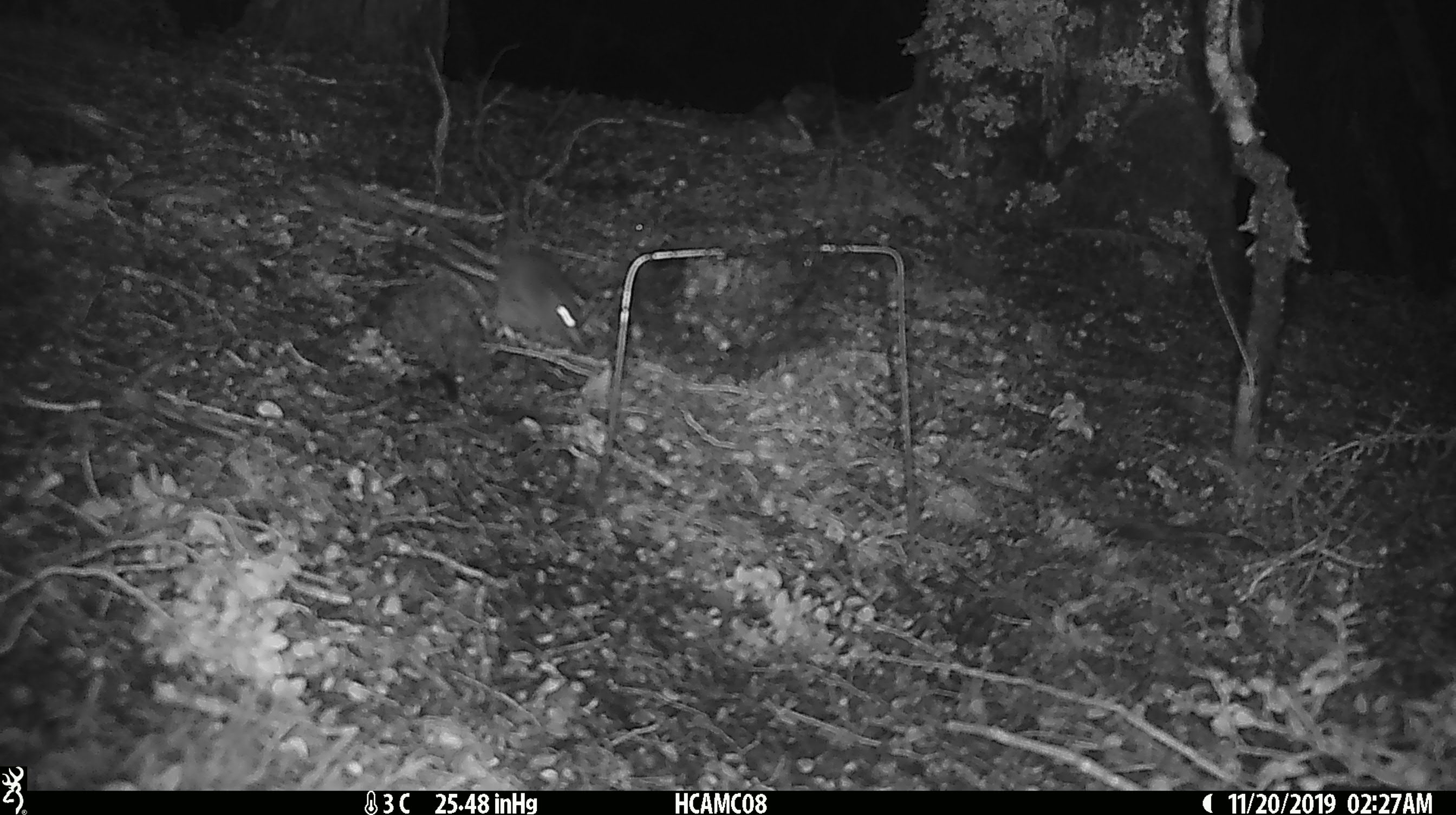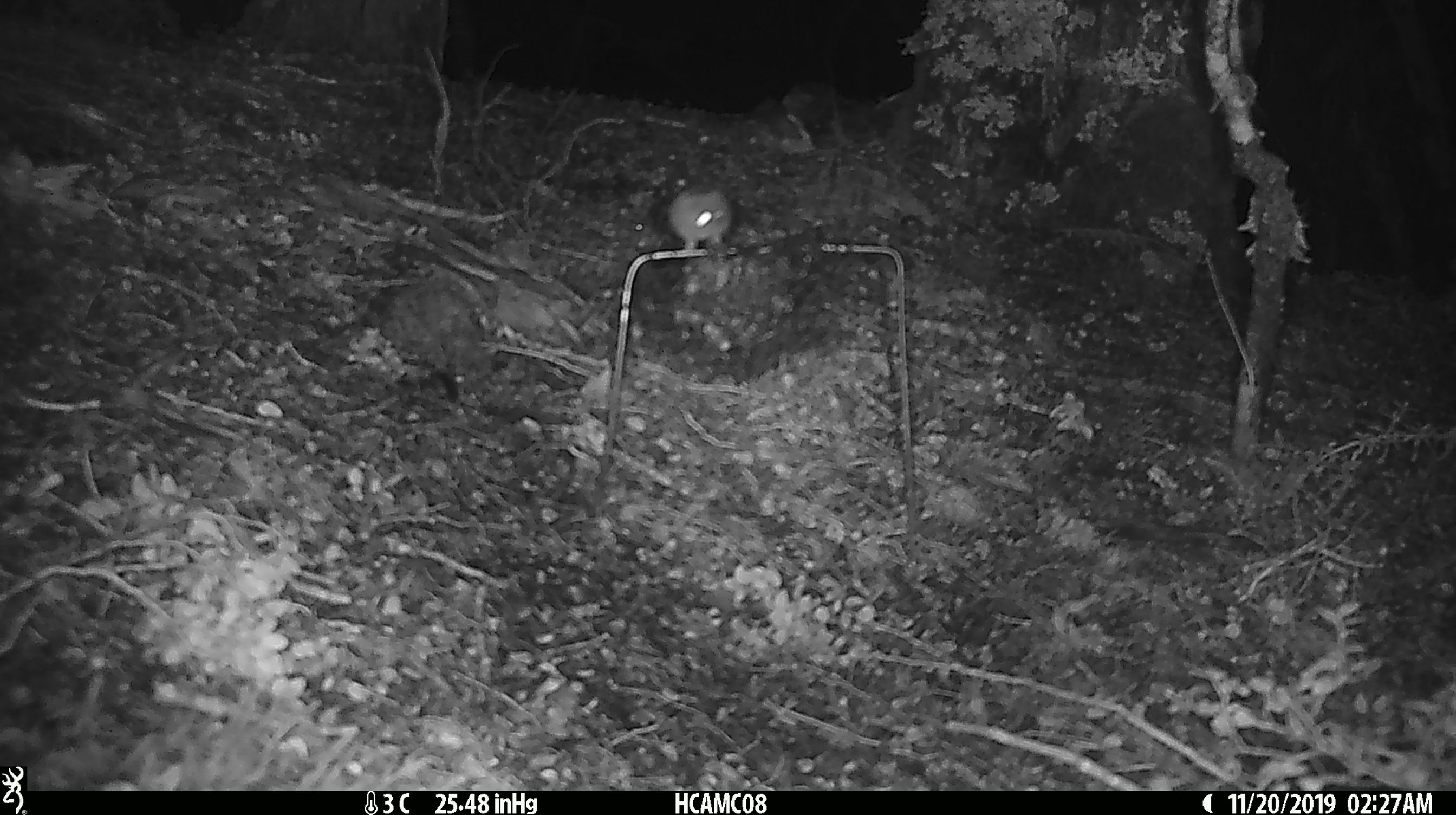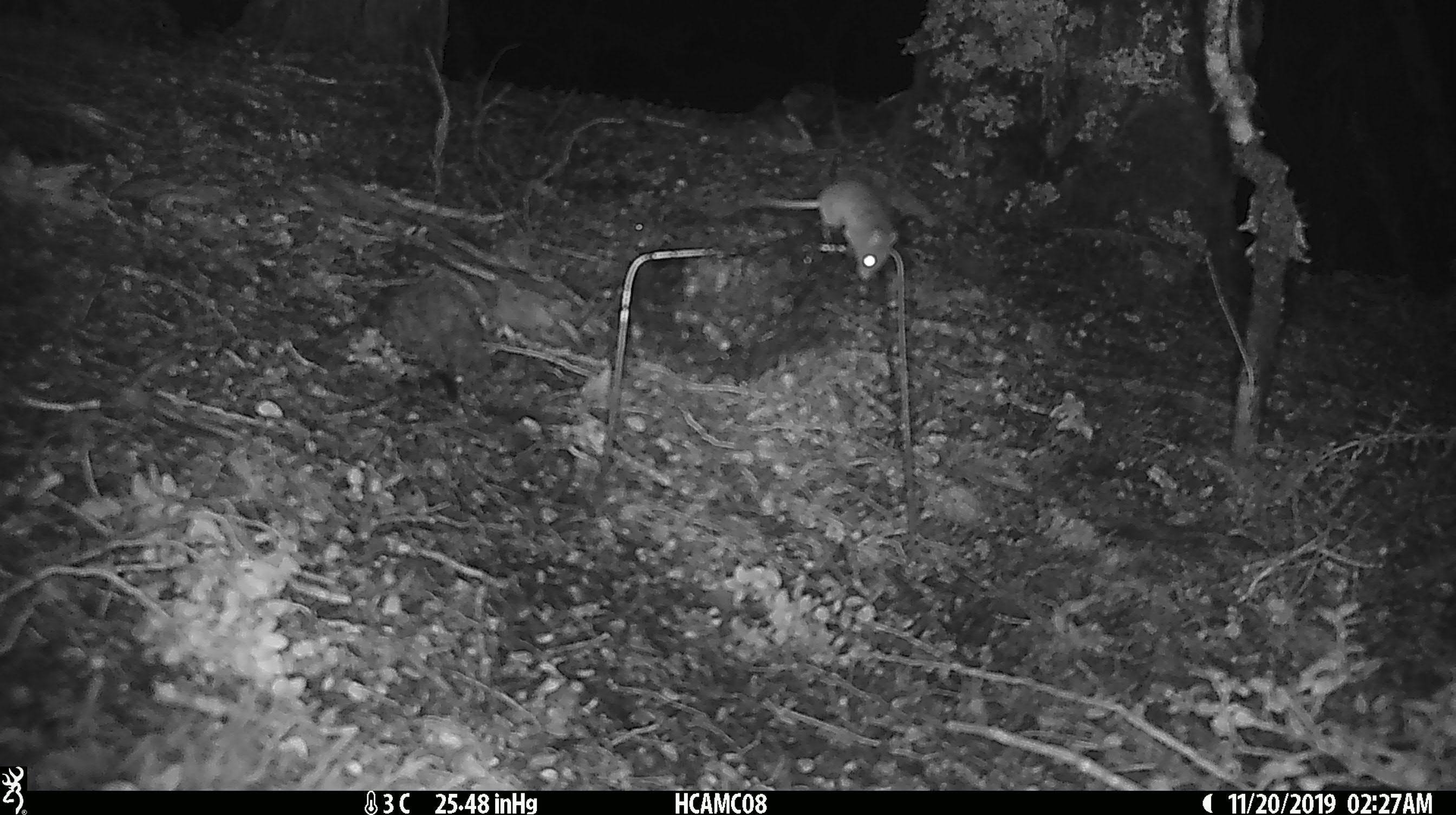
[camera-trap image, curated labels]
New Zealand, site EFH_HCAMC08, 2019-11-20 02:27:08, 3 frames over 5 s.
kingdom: Animalia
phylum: Chordata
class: Mammalia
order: Rodentia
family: Muridae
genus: Mus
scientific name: Mus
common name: mouse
Mouse (Mus).